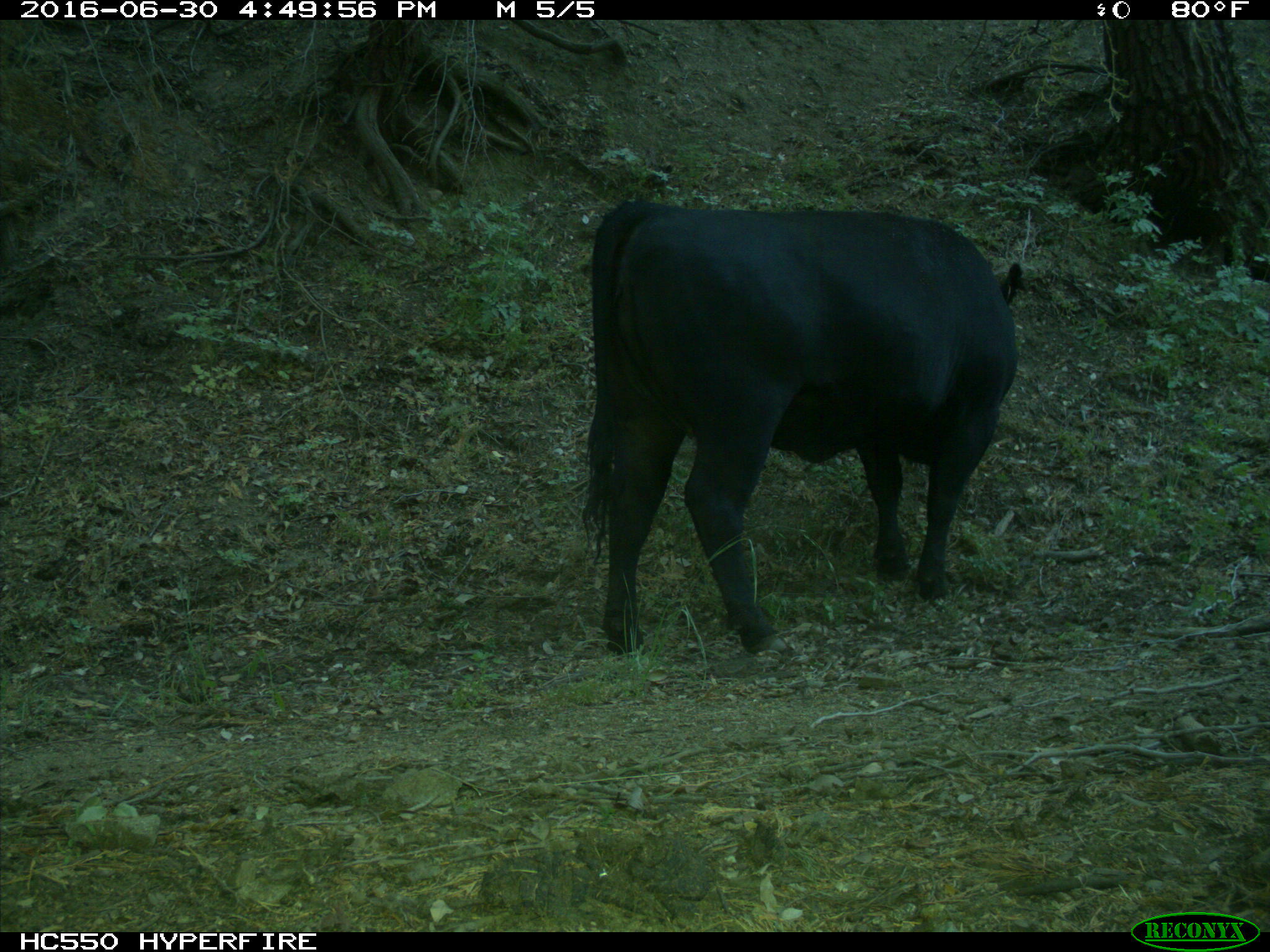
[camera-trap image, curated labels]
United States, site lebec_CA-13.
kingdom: Animalia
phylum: Chordata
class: Mammalia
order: Artiodactyla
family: Bovidae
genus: Bos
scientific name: Bos taurus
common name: domestic cow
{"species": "Bos taurus (domestic cow)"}